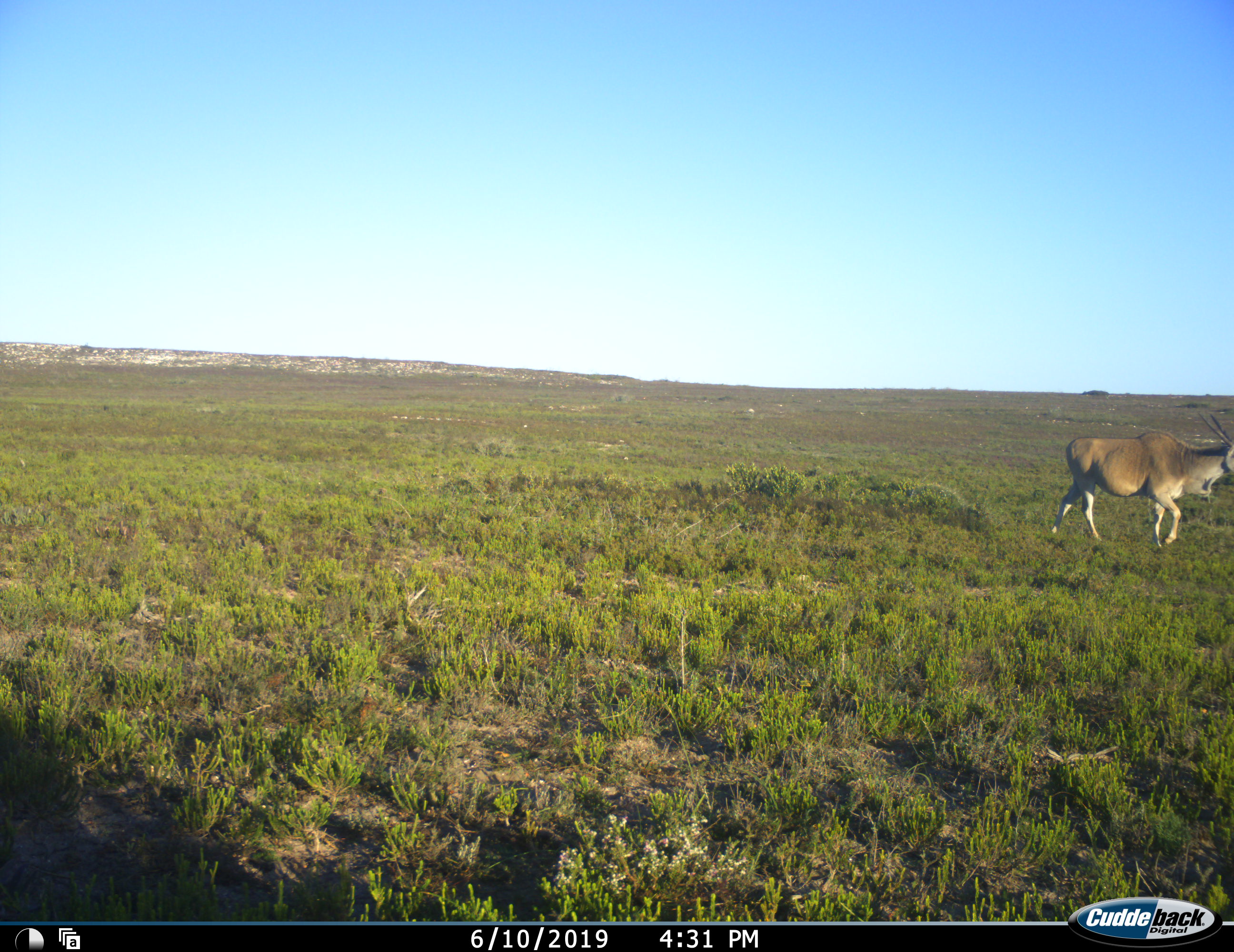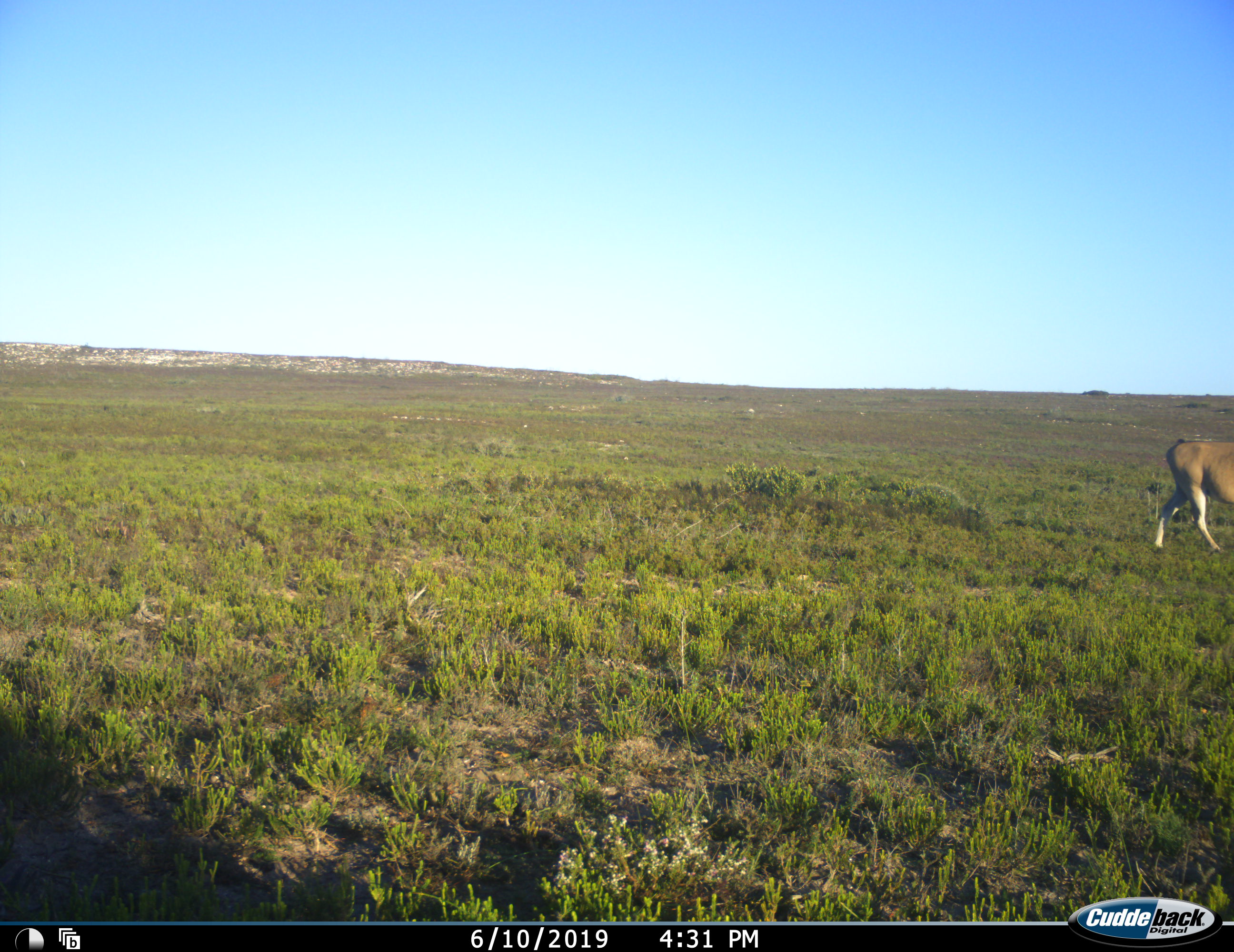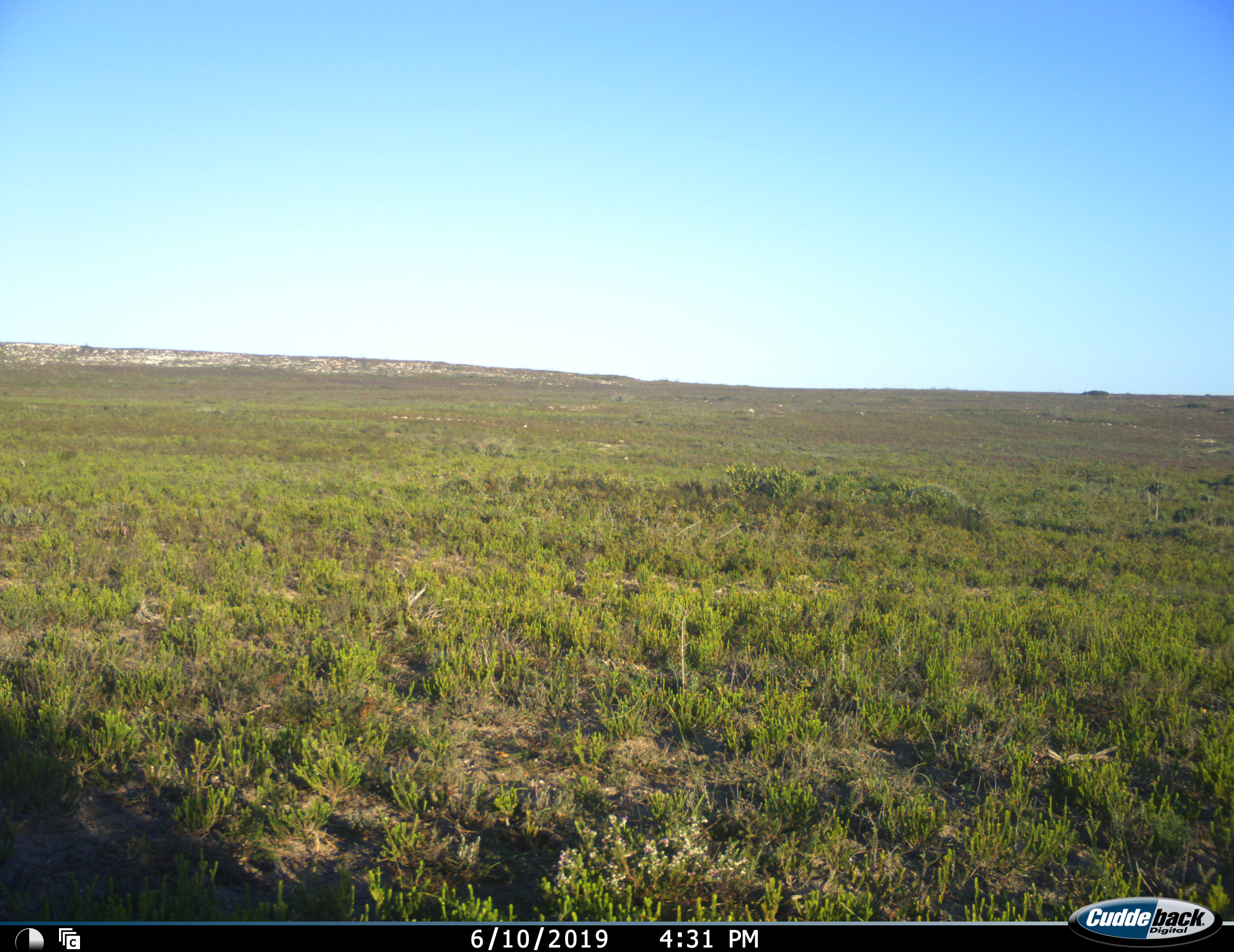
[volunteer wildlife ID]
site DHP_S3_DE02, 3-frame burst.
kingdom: Animalia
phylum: Chordata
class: Mammalia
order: Artiodactyla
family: Bovidae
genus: Tragelaphus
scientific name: Tragelaphus oryx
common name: eland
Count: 1.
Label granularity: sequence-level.